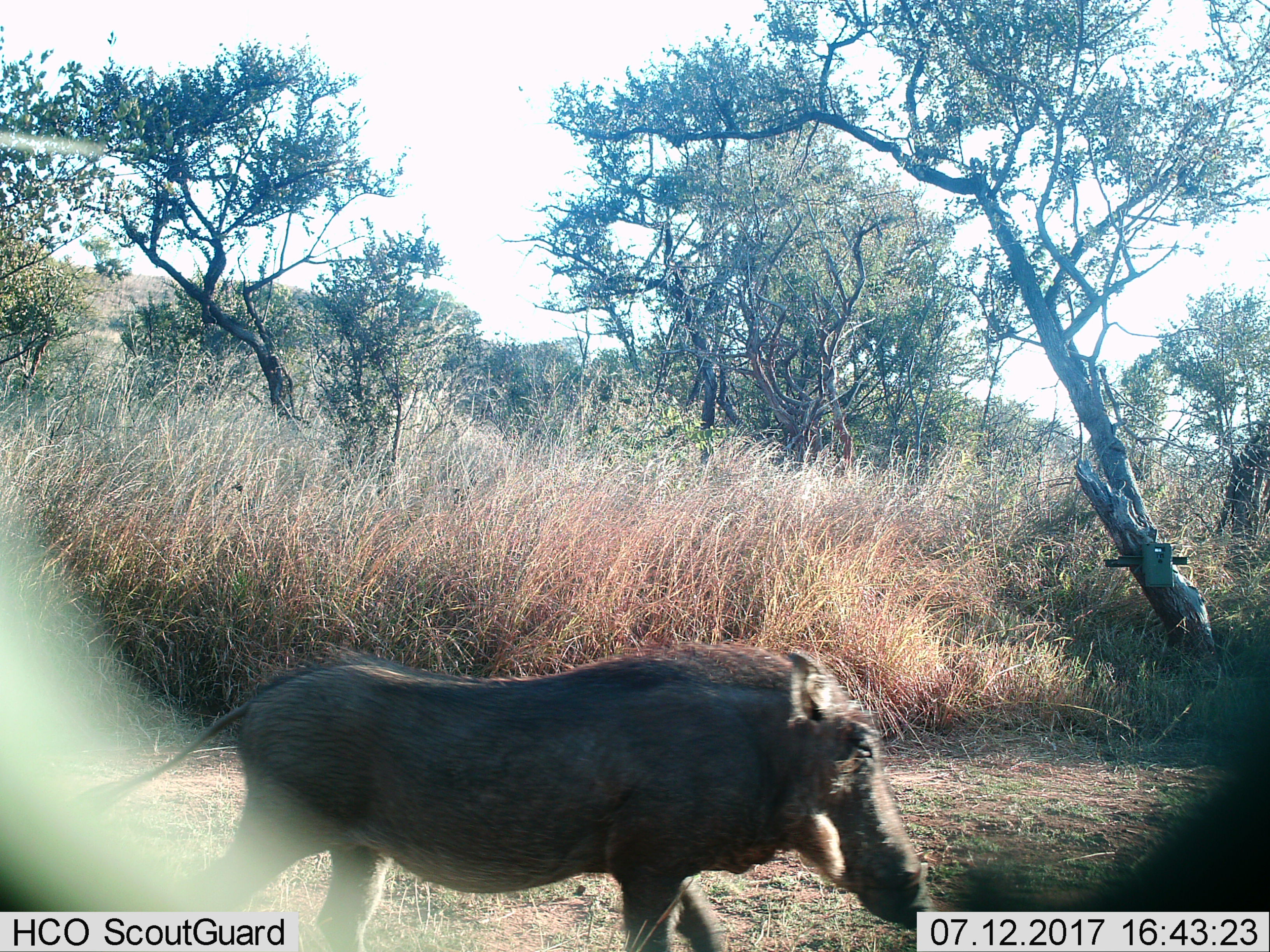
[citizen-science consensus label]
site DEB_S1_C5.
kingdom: Animalia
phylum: Chordata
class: Mammalia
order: Artiodactyla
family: Suidae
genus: Phacochoerus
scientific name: Phacochoerus africanus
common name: warthog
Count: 1.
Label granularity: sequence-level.